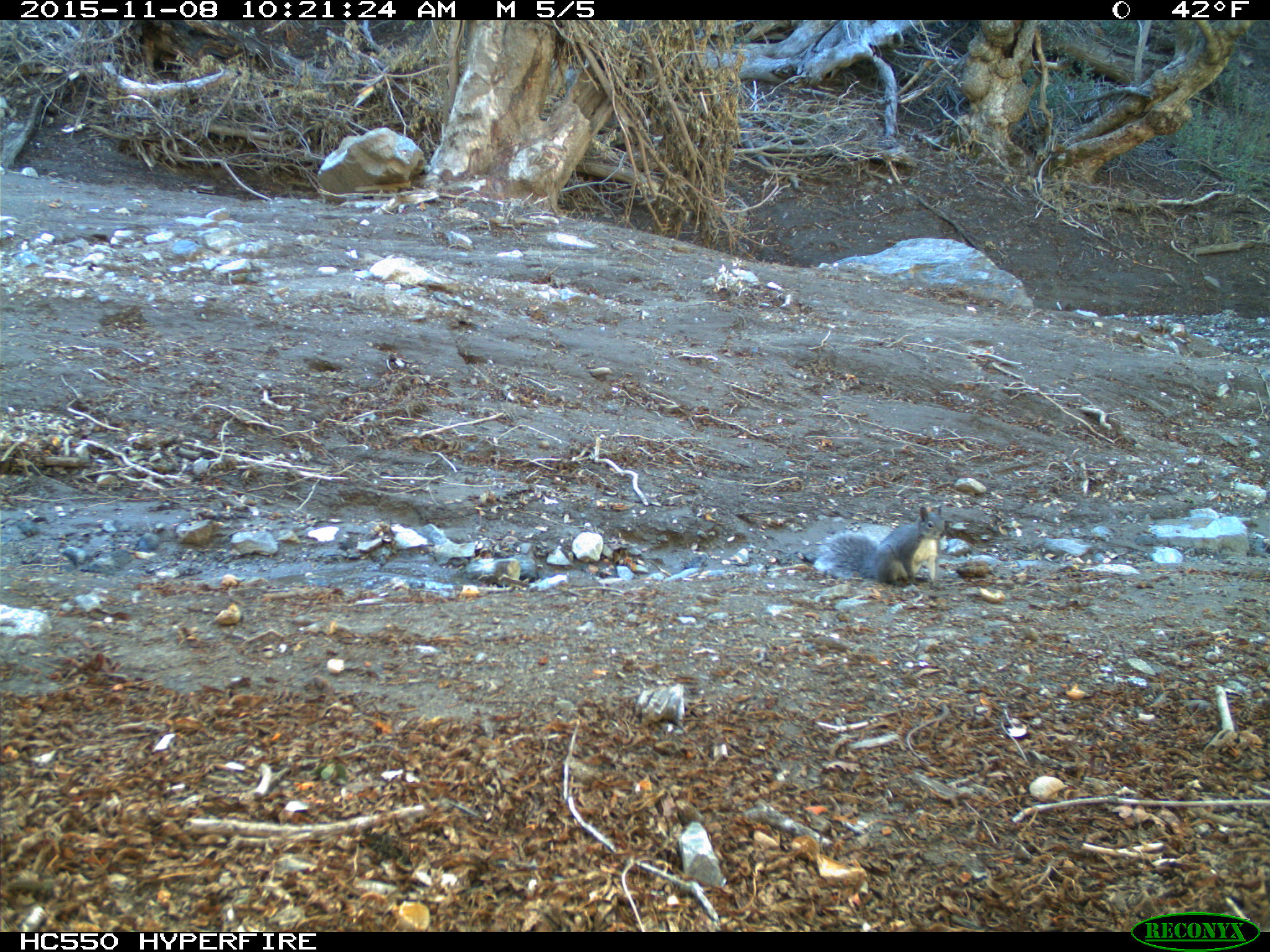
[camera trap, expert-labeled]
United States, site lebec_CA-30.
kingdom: Animalia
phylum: Chordata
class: Mammalia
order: Rodentia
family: Sciuridae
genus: Sciurus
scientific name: Sciurus carolinensis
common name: eastern gray squirrel